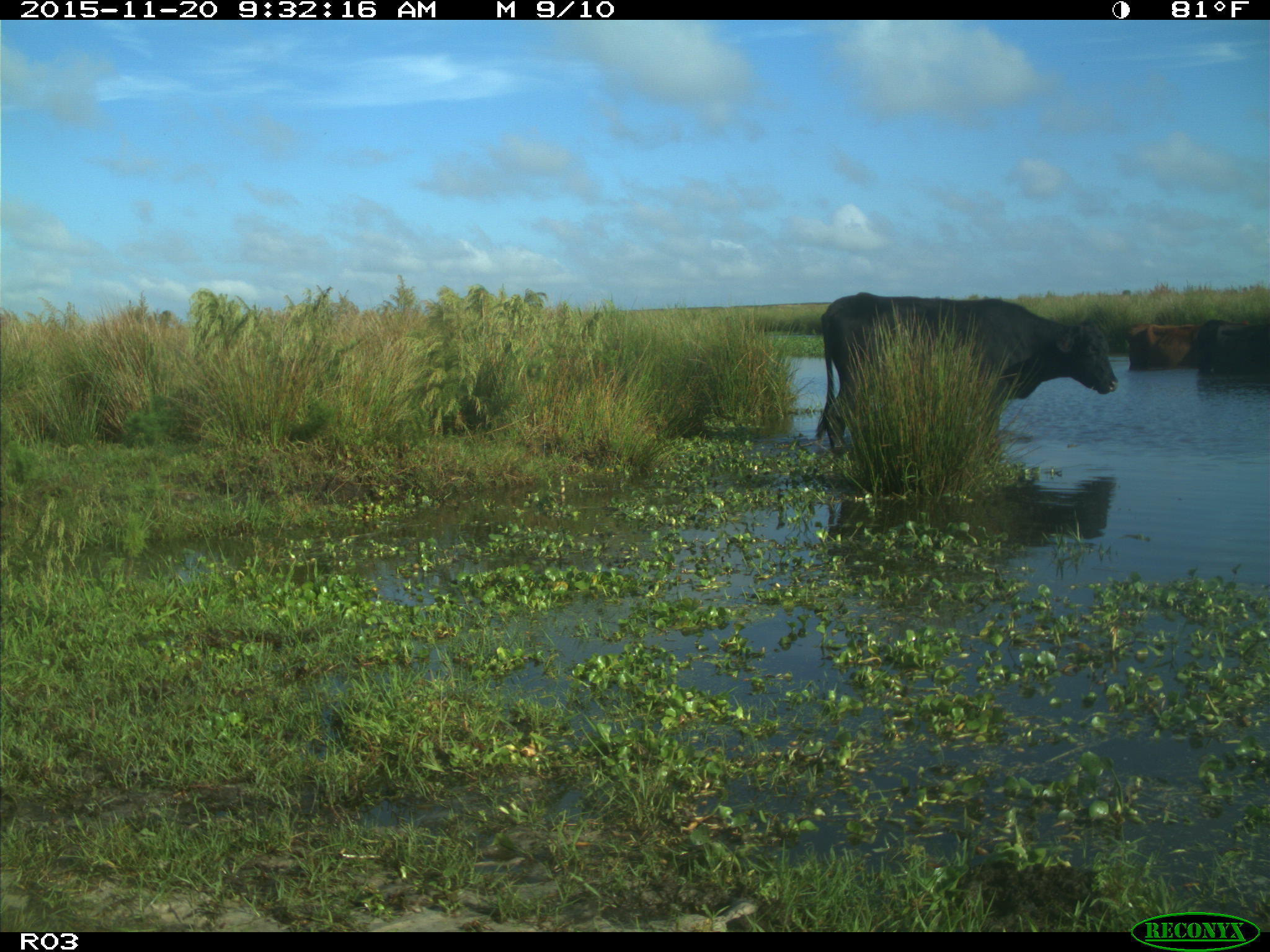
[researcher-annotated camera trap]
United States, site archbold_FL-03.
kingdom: Animalia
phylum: Chordata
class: Mammalia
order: Artiodactyla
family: Bovidae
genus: Bos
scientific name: Bos taurus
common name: domestic cow